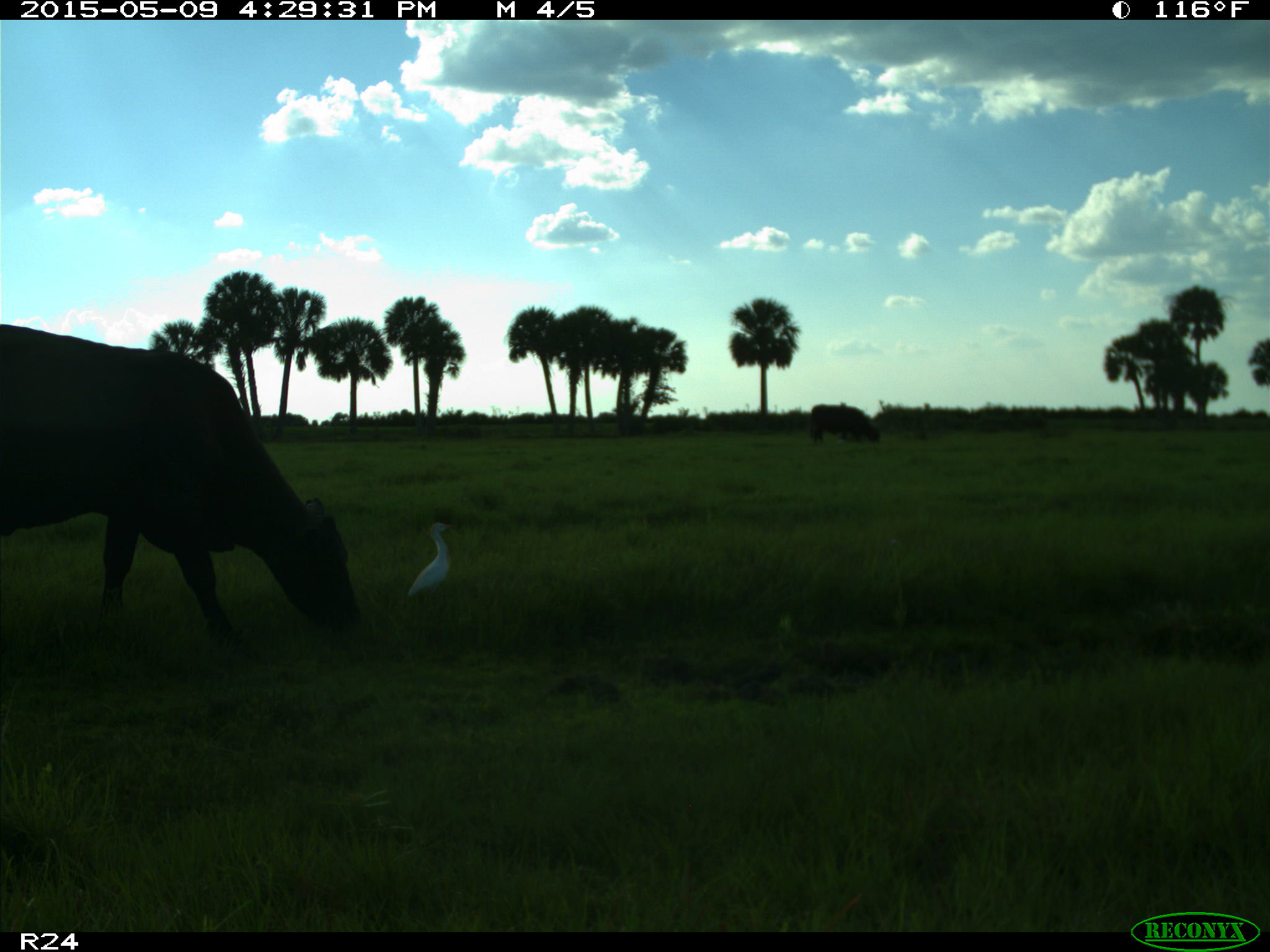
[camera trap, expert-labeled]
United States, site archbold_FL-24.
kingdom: Animalia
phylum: Chordata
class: Mammalia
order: Artiodactyla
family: Bovidae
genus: Bos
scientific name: Bos taurus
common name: domestic cow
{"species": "Bos taurus (domestic cow)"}